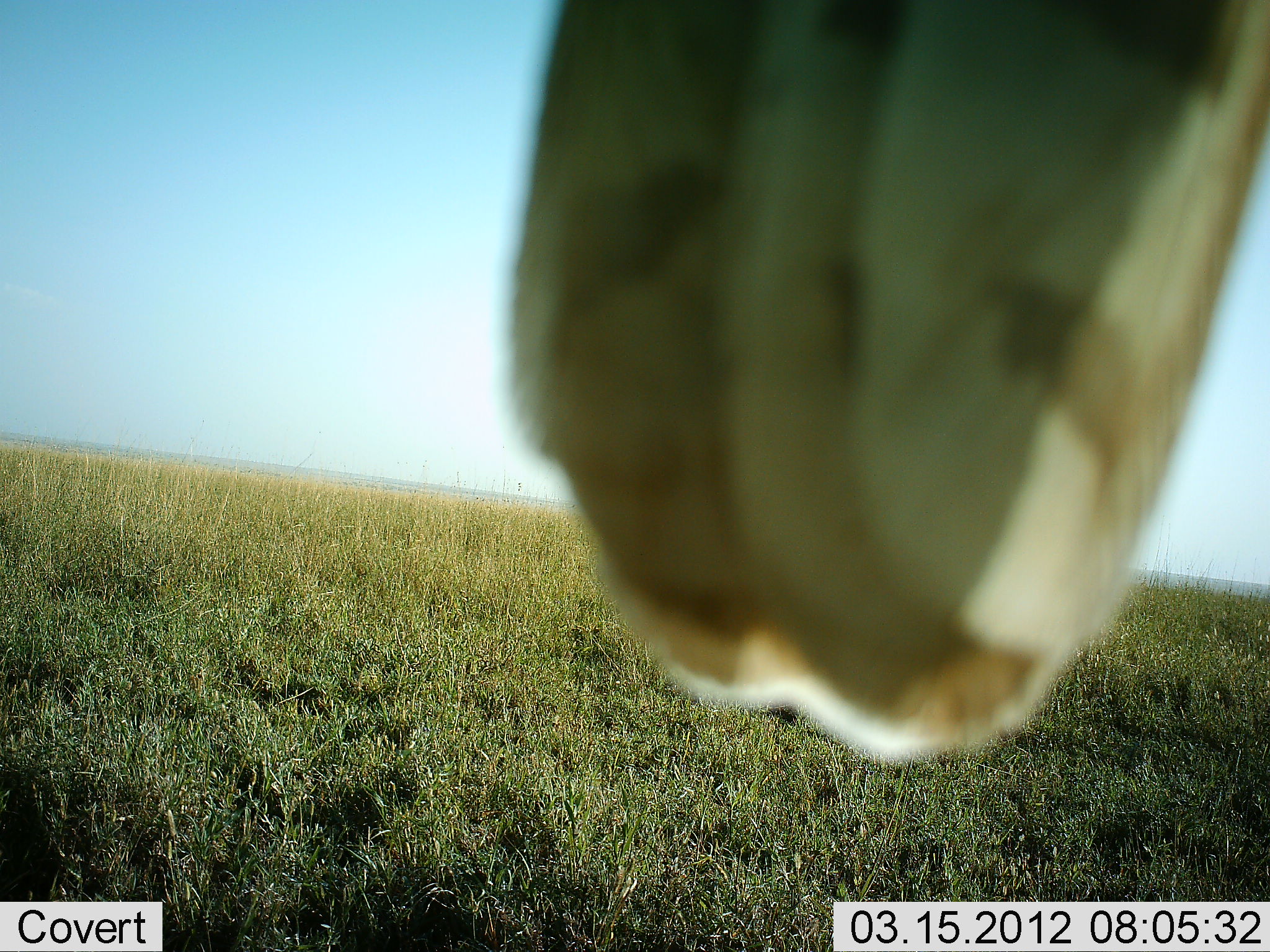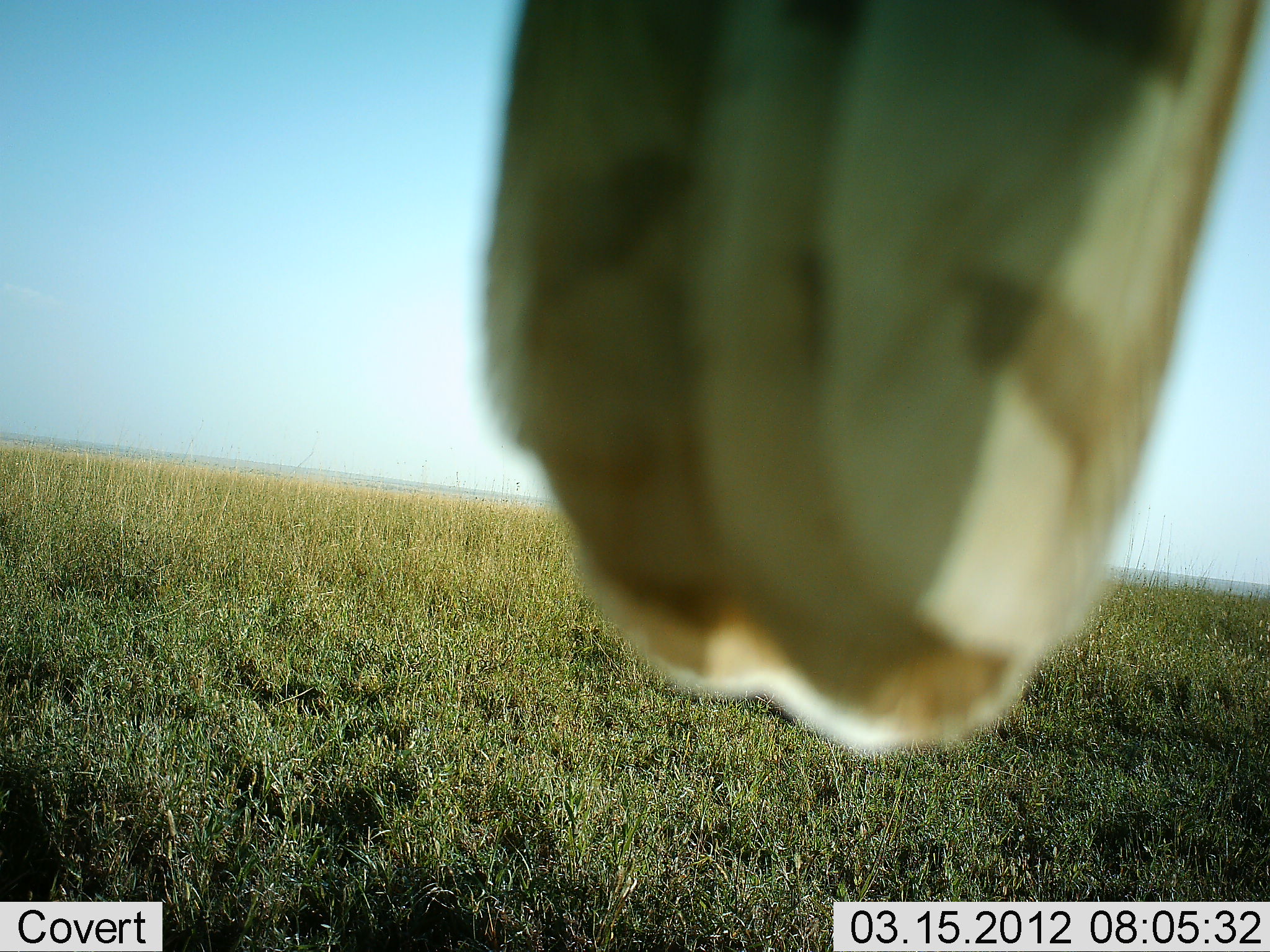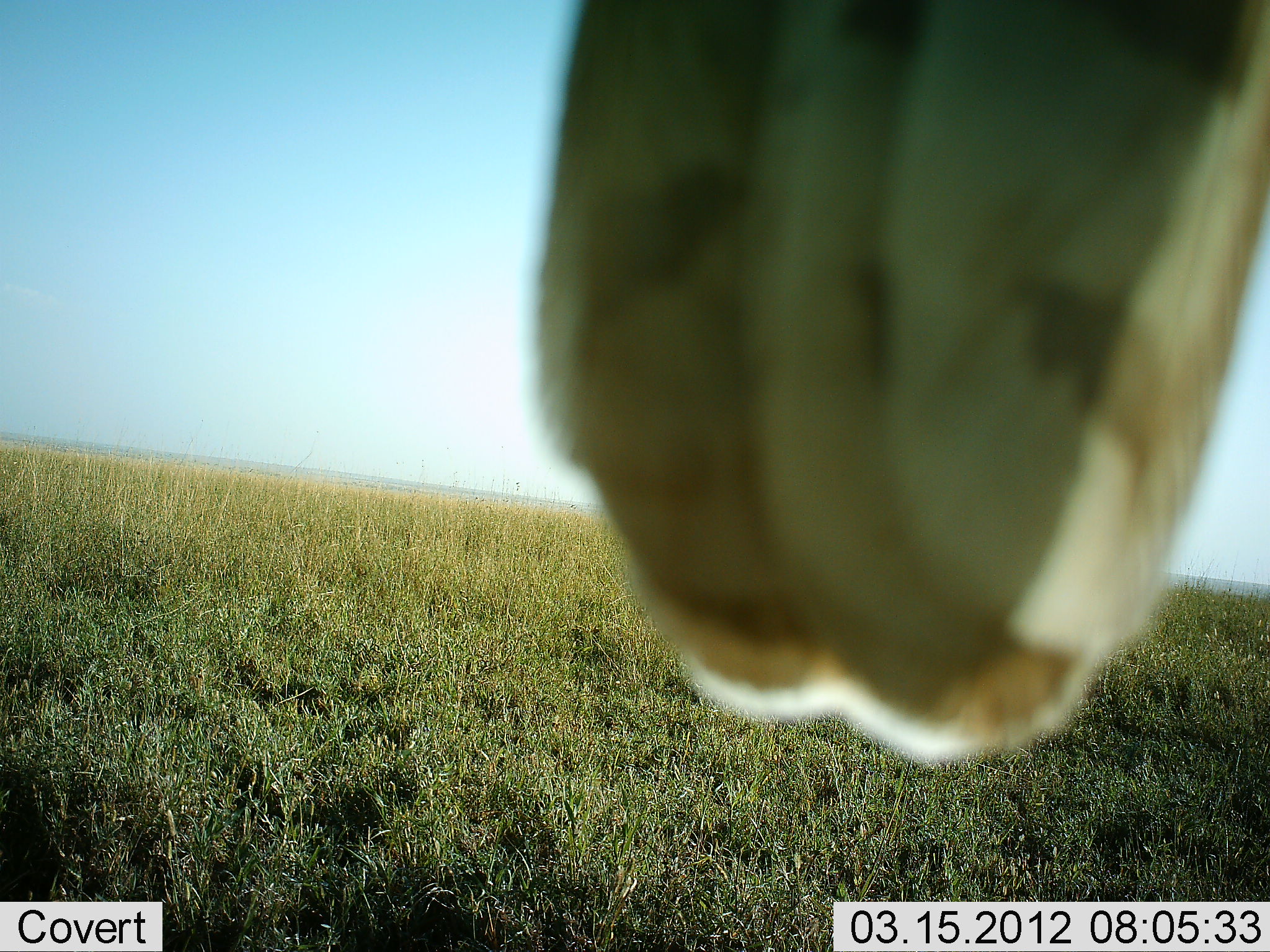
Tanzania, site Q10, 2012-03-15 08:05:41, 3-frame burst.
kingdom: Animalia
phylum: Chordata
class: Aves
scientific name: Aves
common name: bird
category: otherbird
Otherbird (bird) (Aves), count 1. Behavior (volunteer vote fractions): standing 14%, resting 86%, moving 0%, interacting 0%. Young present (vote fraction): 0%. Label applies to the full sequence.